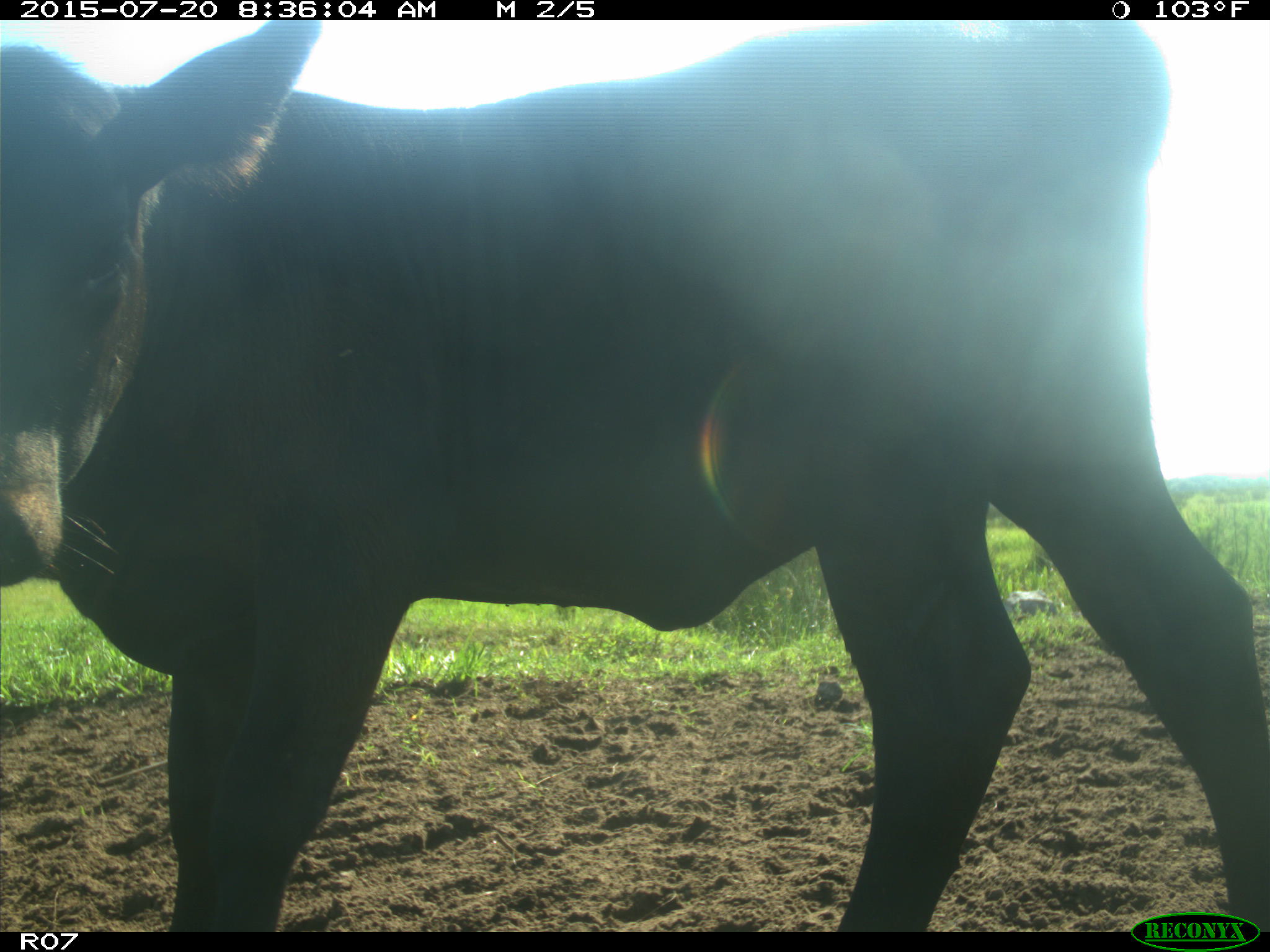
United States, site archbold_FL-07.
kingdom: Animalia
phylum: Chordata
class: Mammalia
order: Artiodactyla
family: Bovidae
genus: Bos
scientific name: Bos taurus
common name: domestic cow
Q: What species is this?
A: Bos taurus (domestic cow).